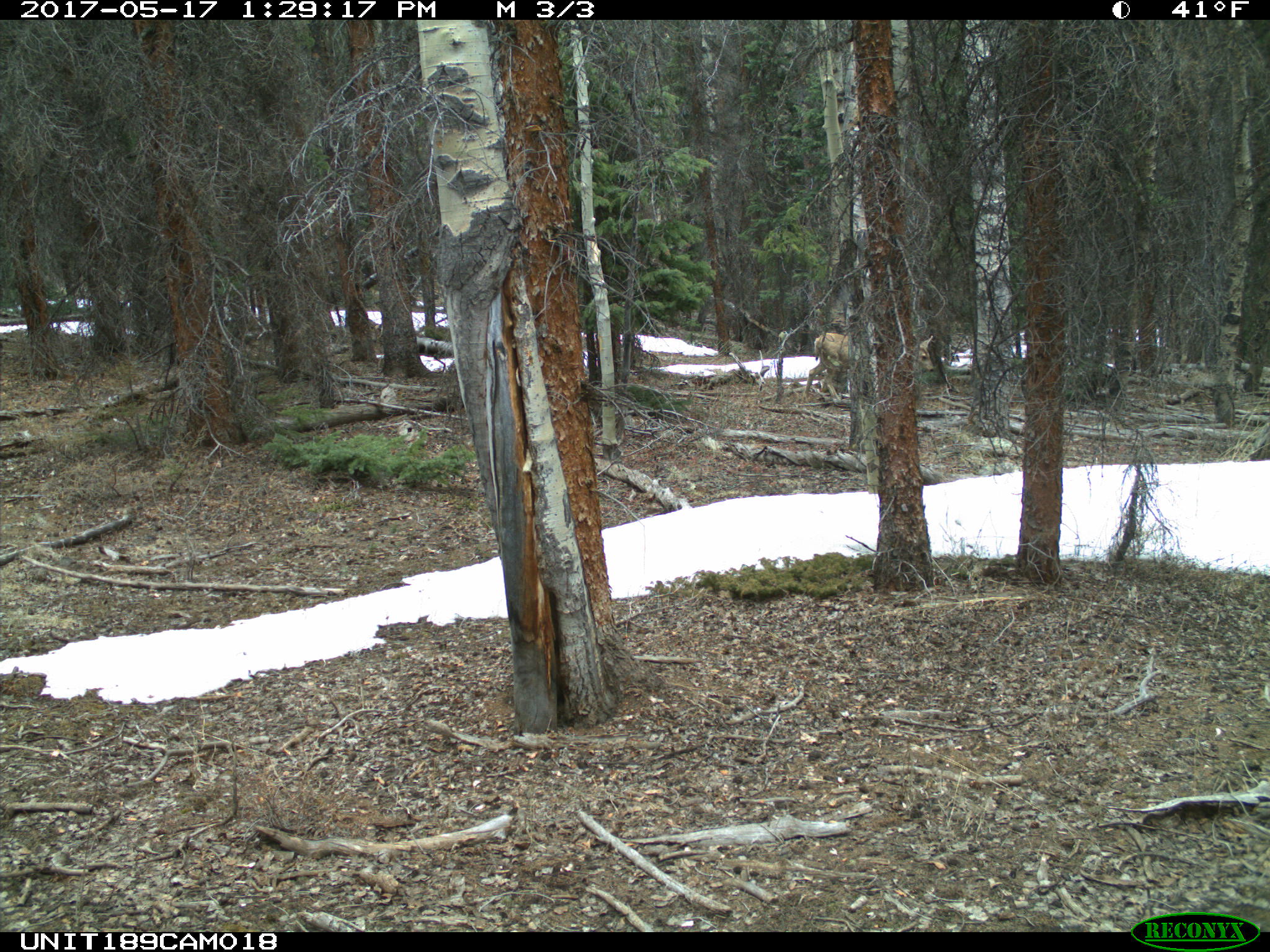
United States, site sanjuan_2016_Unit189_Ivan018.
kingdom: Animalia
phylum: Chordata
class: Mammalia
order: Artiodactyla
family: Cervidae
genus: Odocoileus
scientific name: Odocoileus hemionus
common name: mule deer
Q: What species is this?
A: Odocoileus hemionus (mule deer).